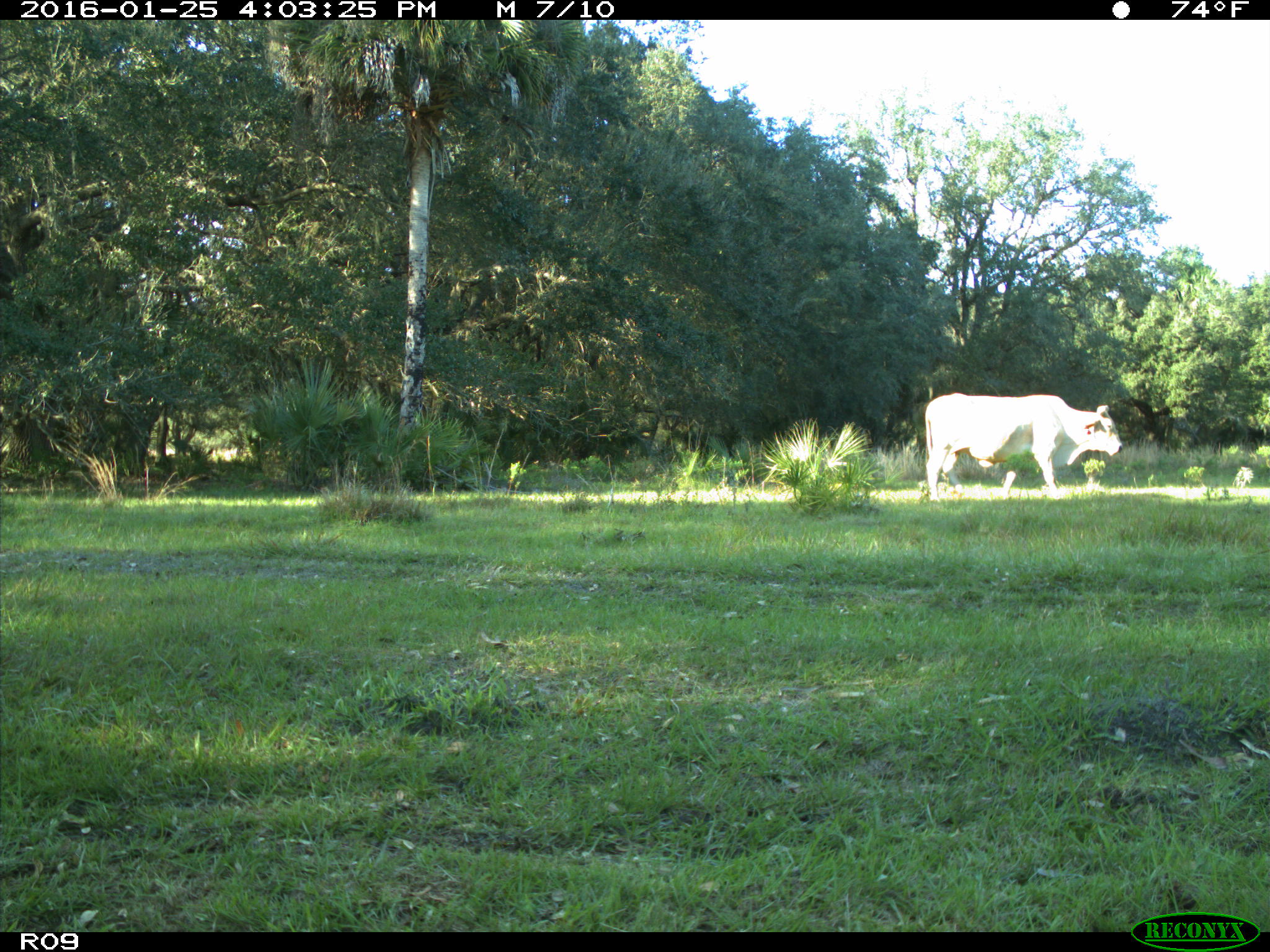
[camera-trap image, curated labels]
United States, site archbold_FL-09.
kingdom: Animalia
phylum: Chordata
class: Mammalia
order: Artiodactyla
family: Bovidae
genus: Bos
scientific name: Bos taurus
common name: domestic cow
Bos taurus (domestic cow).